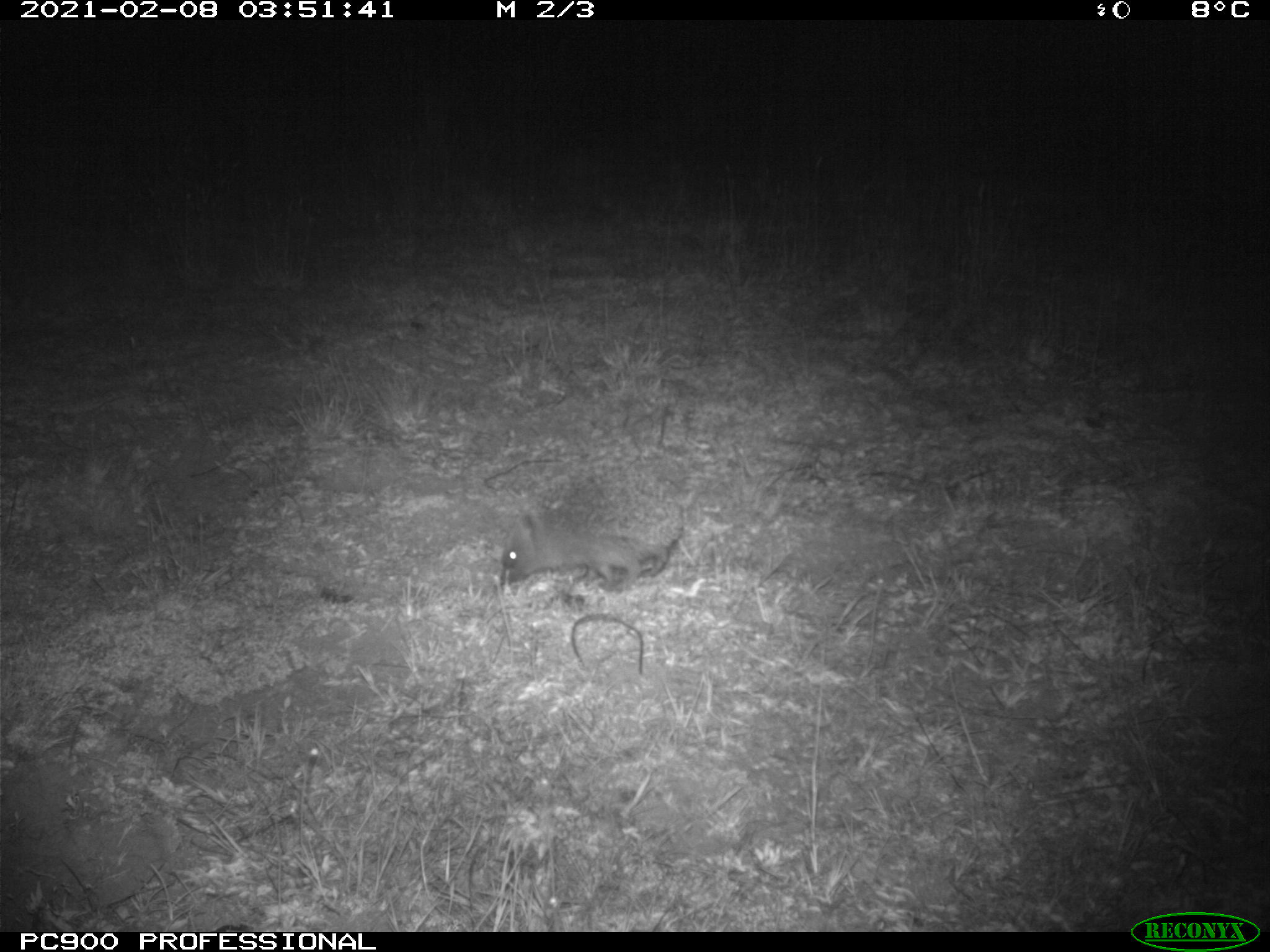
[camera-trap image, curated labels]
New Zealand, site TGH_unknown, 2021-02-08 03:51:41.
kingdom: Animalia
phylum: Chordata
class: Mammalia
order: Eulipotyphla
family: Erinaceidae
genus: Erinaceus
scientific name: Erinaceus europaeus europaeus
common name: european hedgehog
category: hedgehog